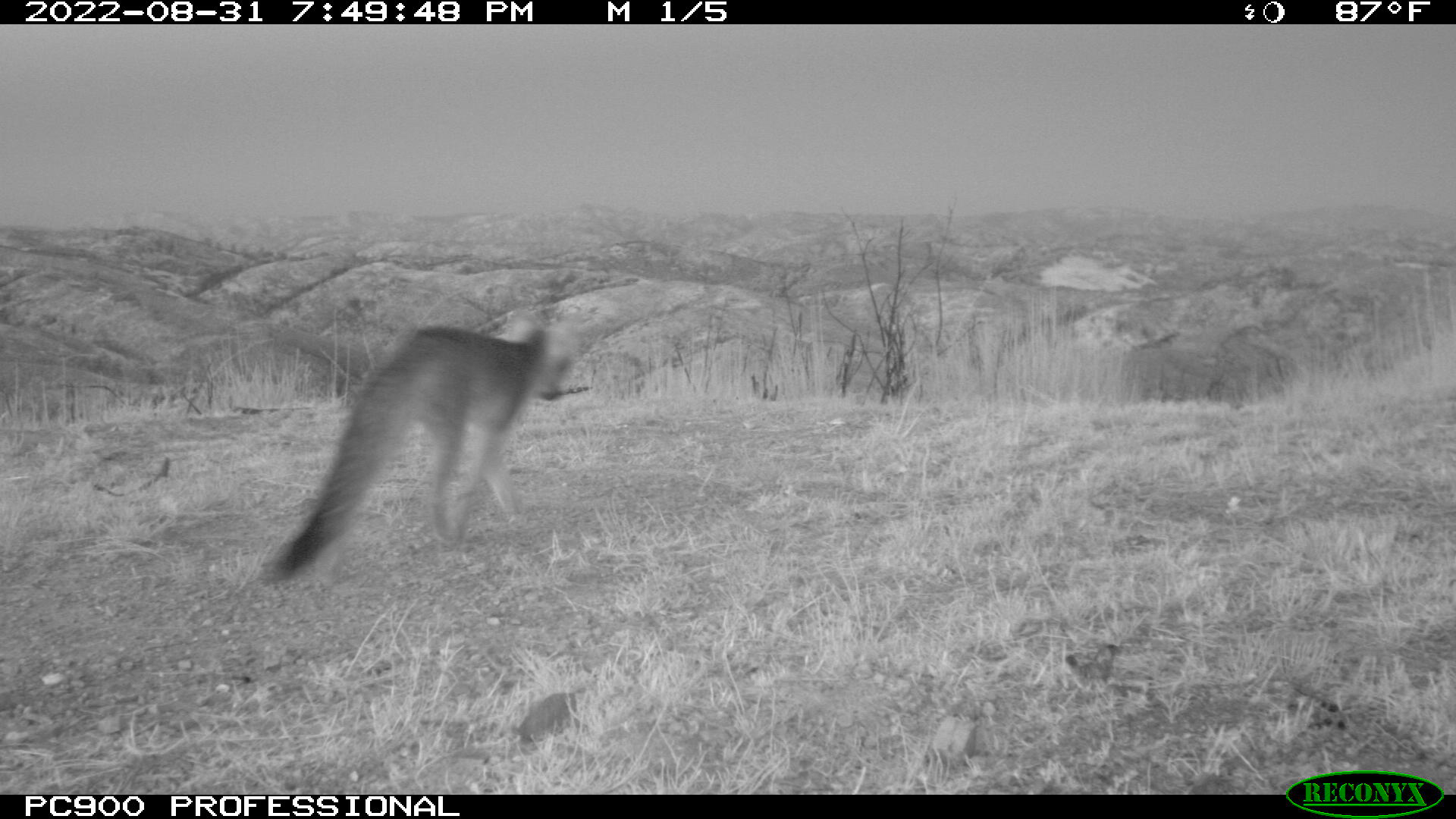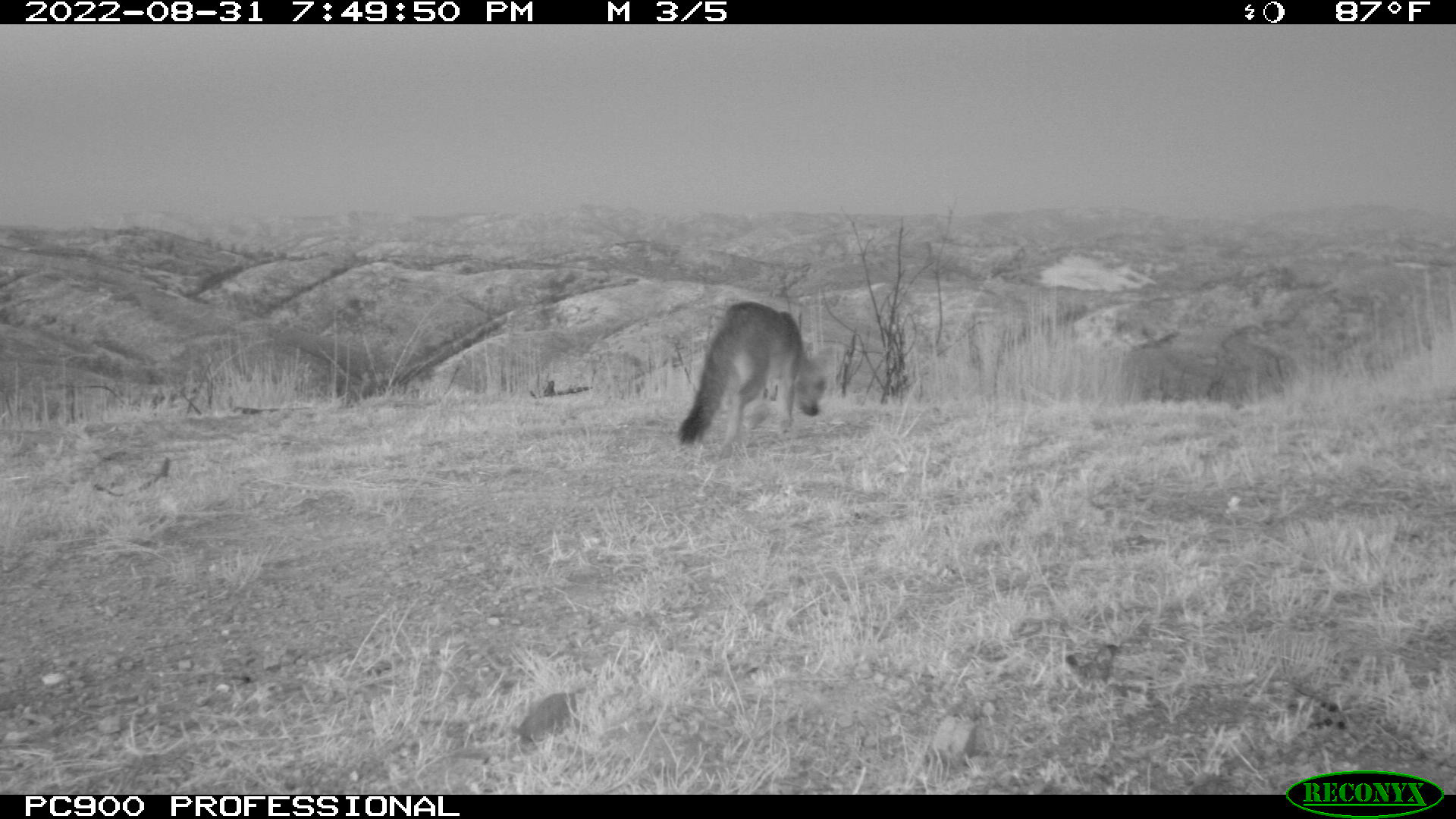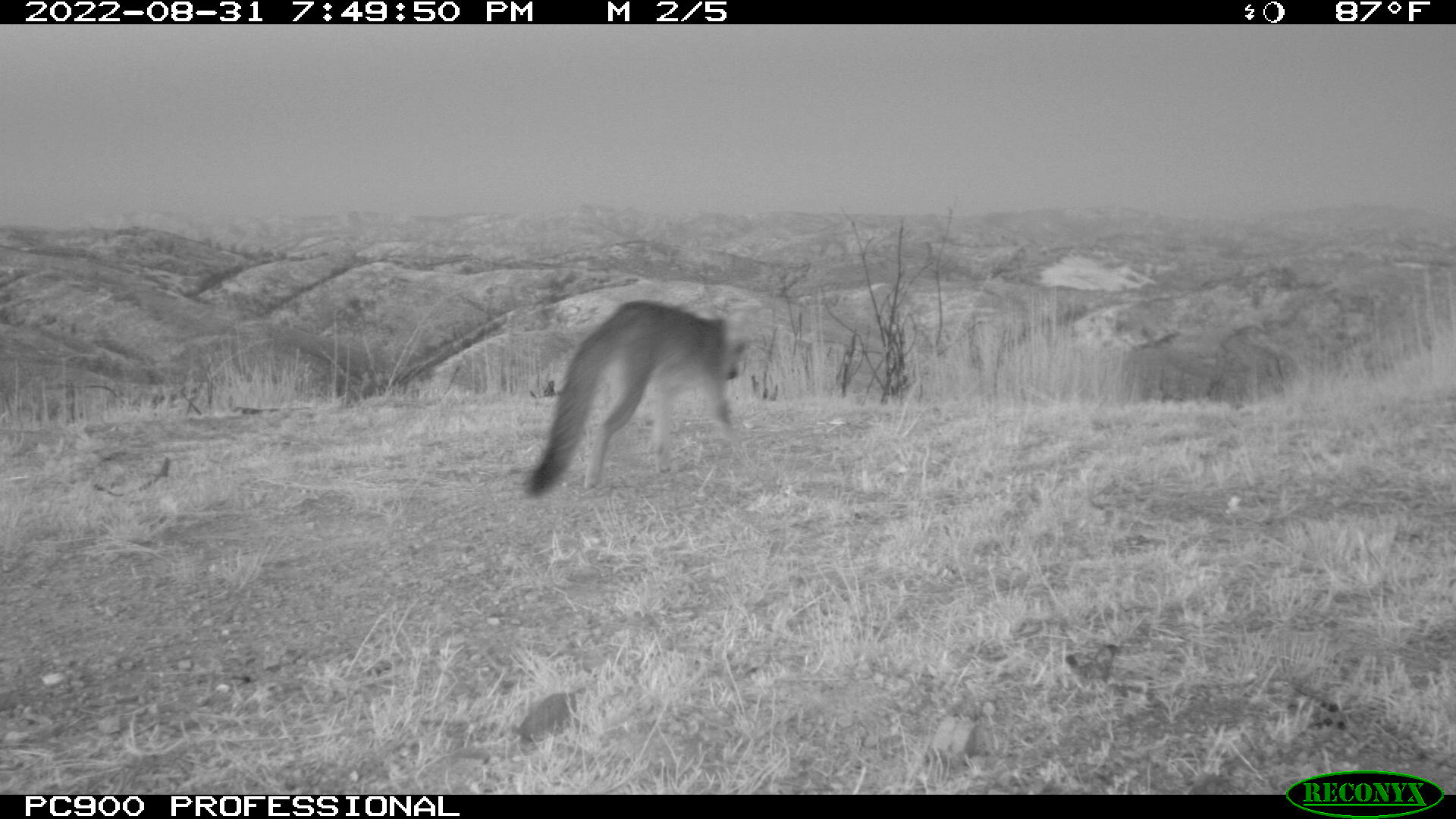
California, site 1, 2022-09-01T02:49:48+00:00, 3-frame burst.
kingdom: Animalia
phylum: Chordata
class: Mammalia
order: Carnivora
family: Canidae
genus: Urocyon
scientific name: Urocyon cinereoargenteus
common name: gray fox